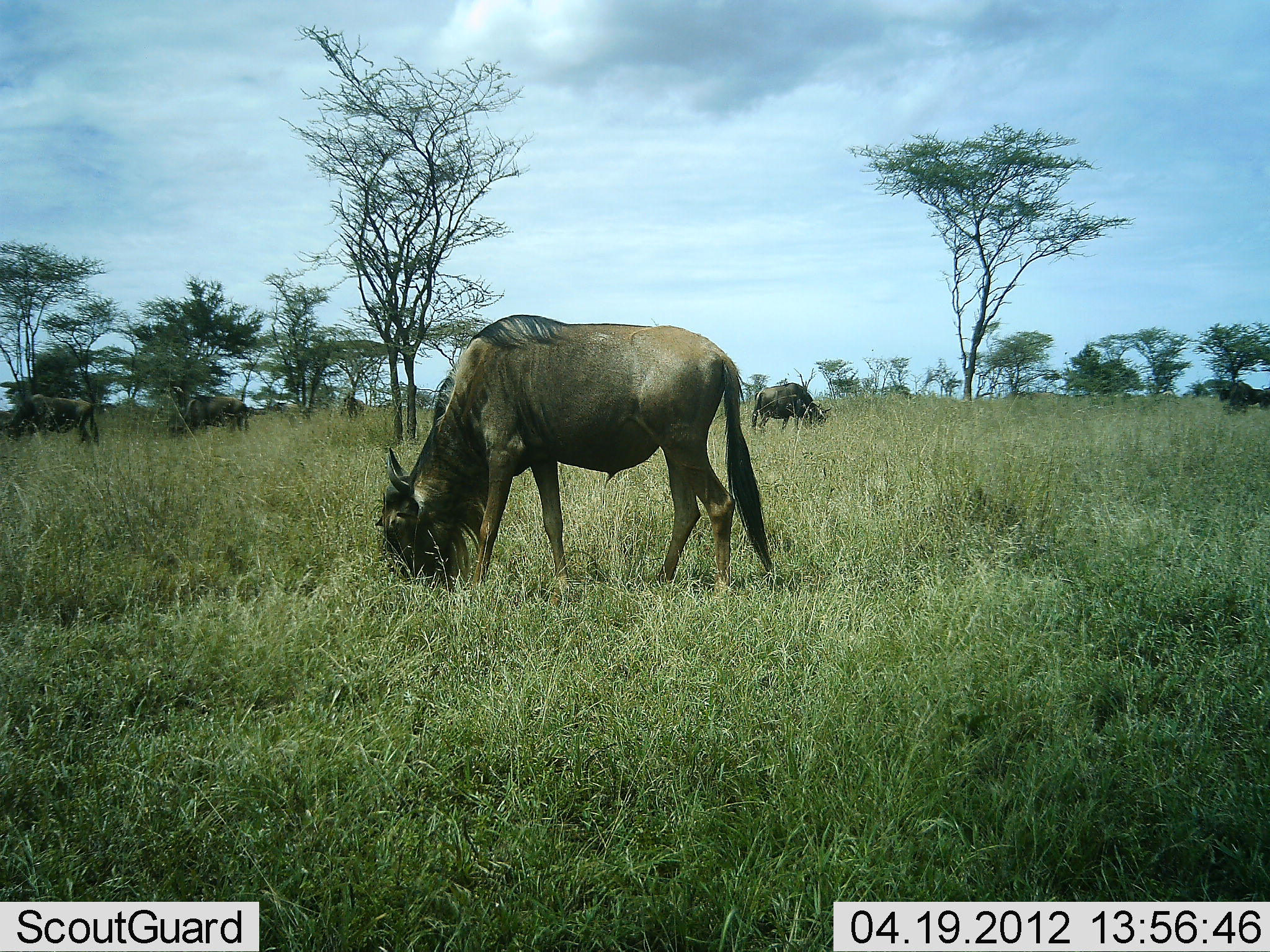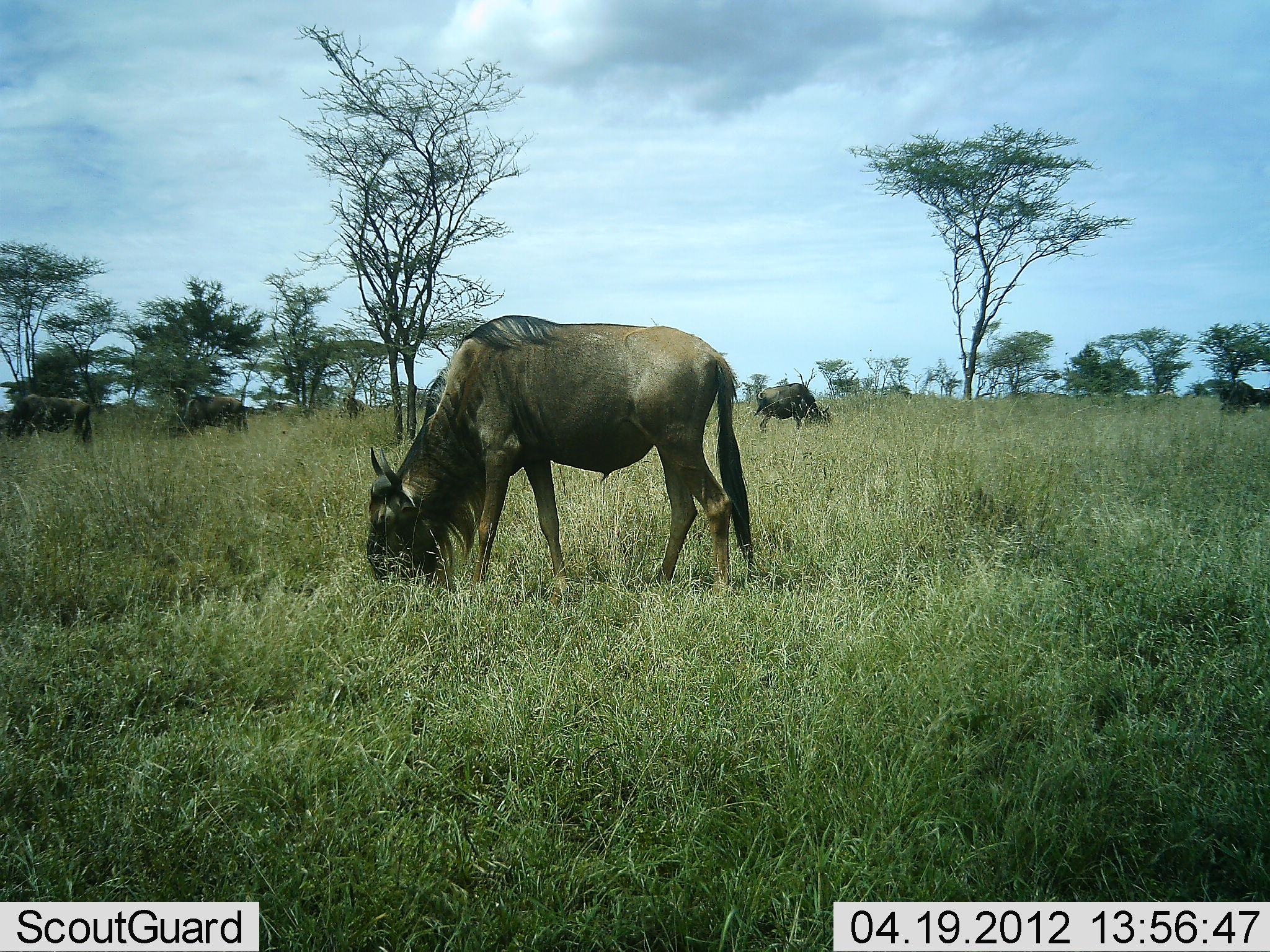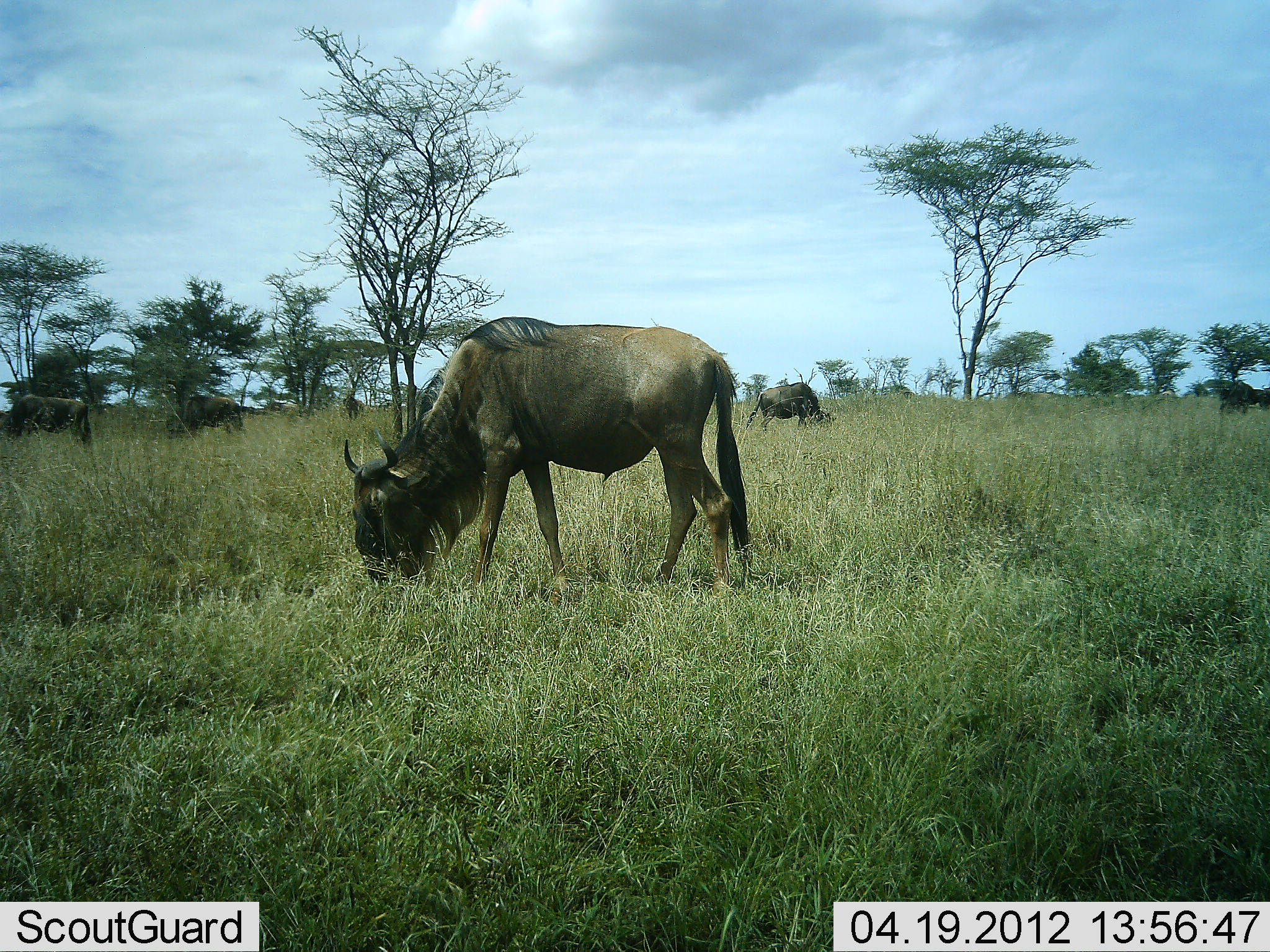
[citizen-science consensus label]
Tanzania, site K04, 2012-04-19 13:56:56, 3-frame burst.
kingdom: Animalia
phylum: Chordata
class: Mammalia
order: Artiodactyla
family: Bovidae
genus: Connochaetes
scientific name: Connochaetes taurinus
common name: blue wildebeest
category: wildebeest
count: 5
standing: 22%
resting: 0%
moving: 7%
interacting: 0%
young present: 0%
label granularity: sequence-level